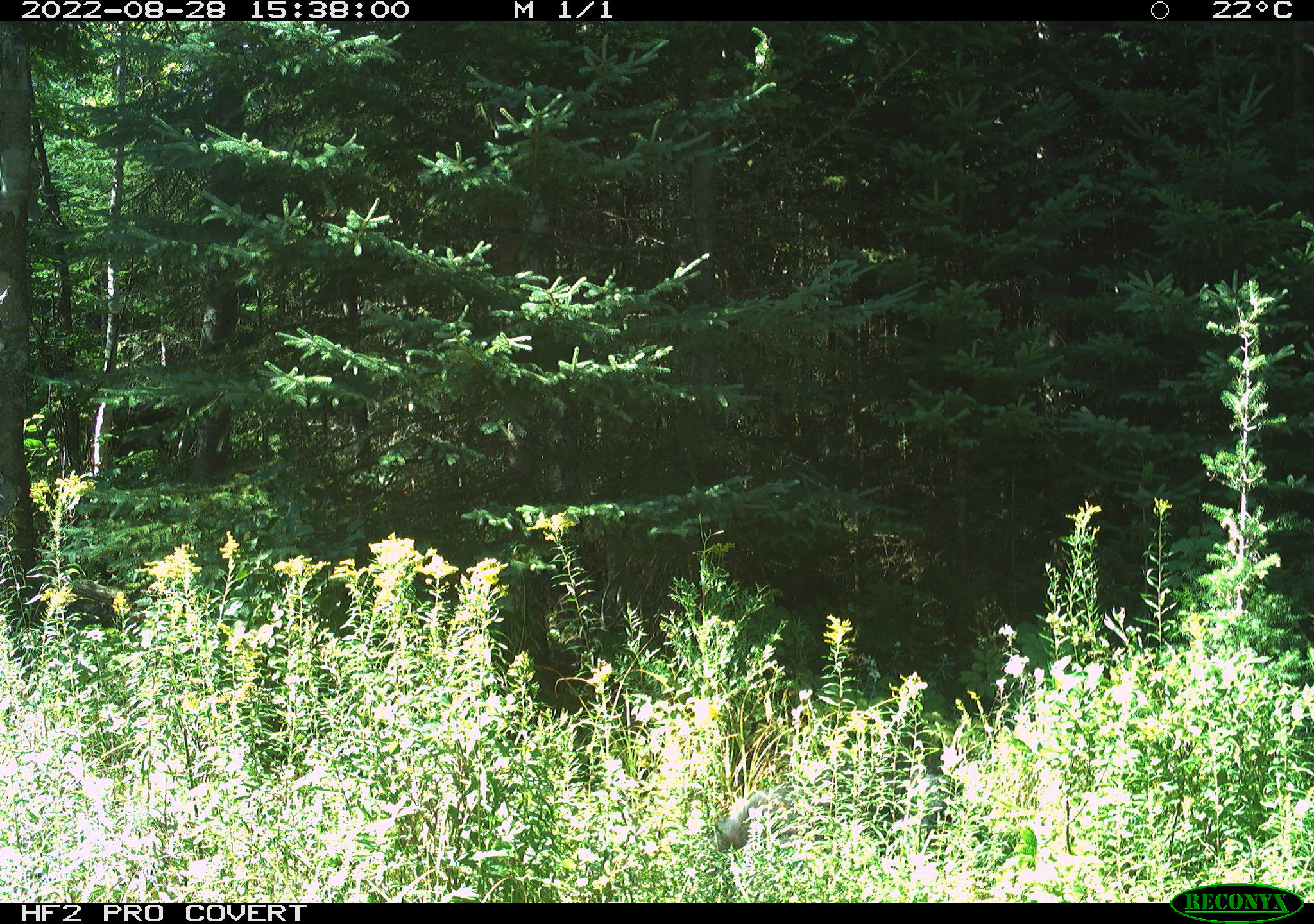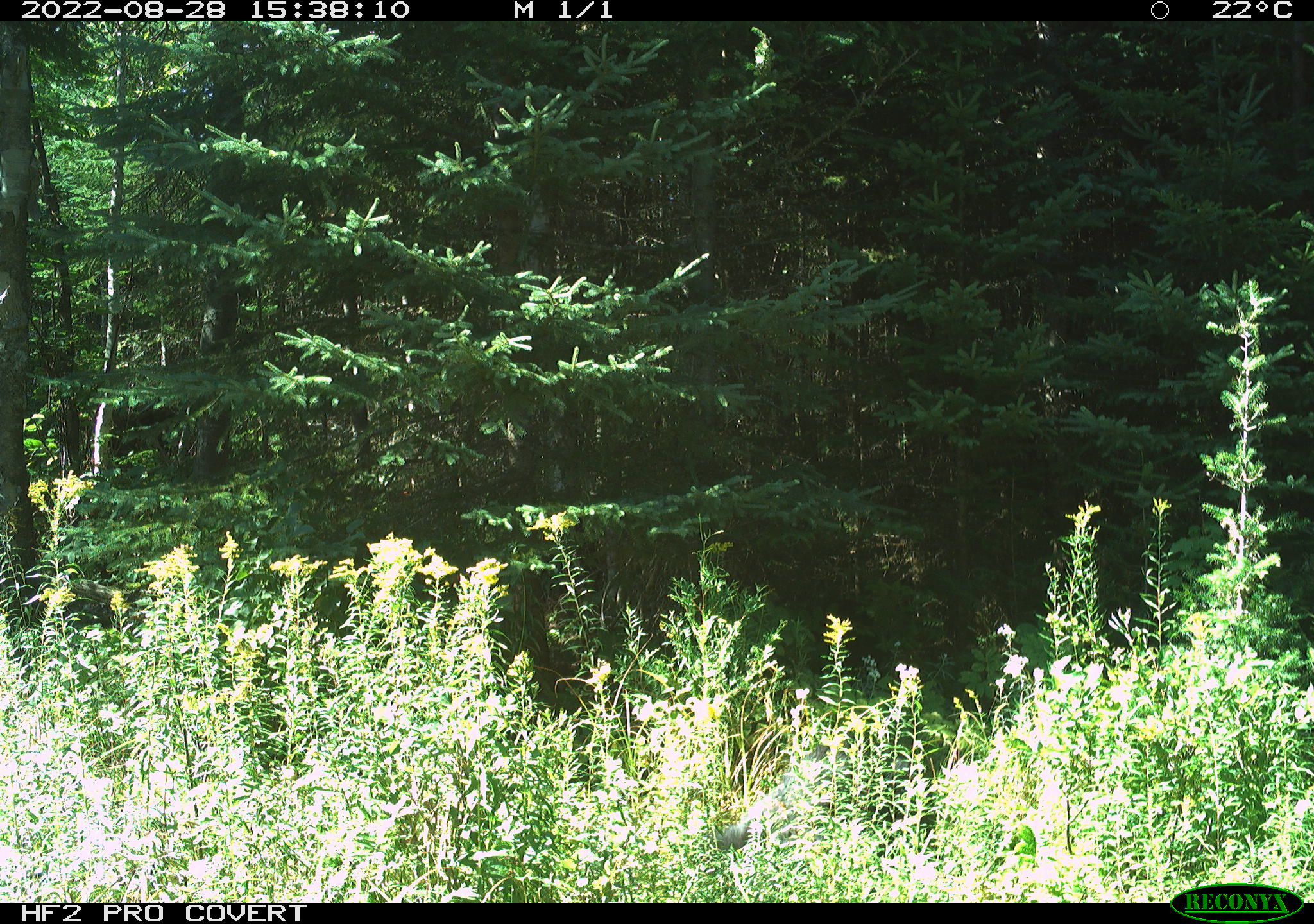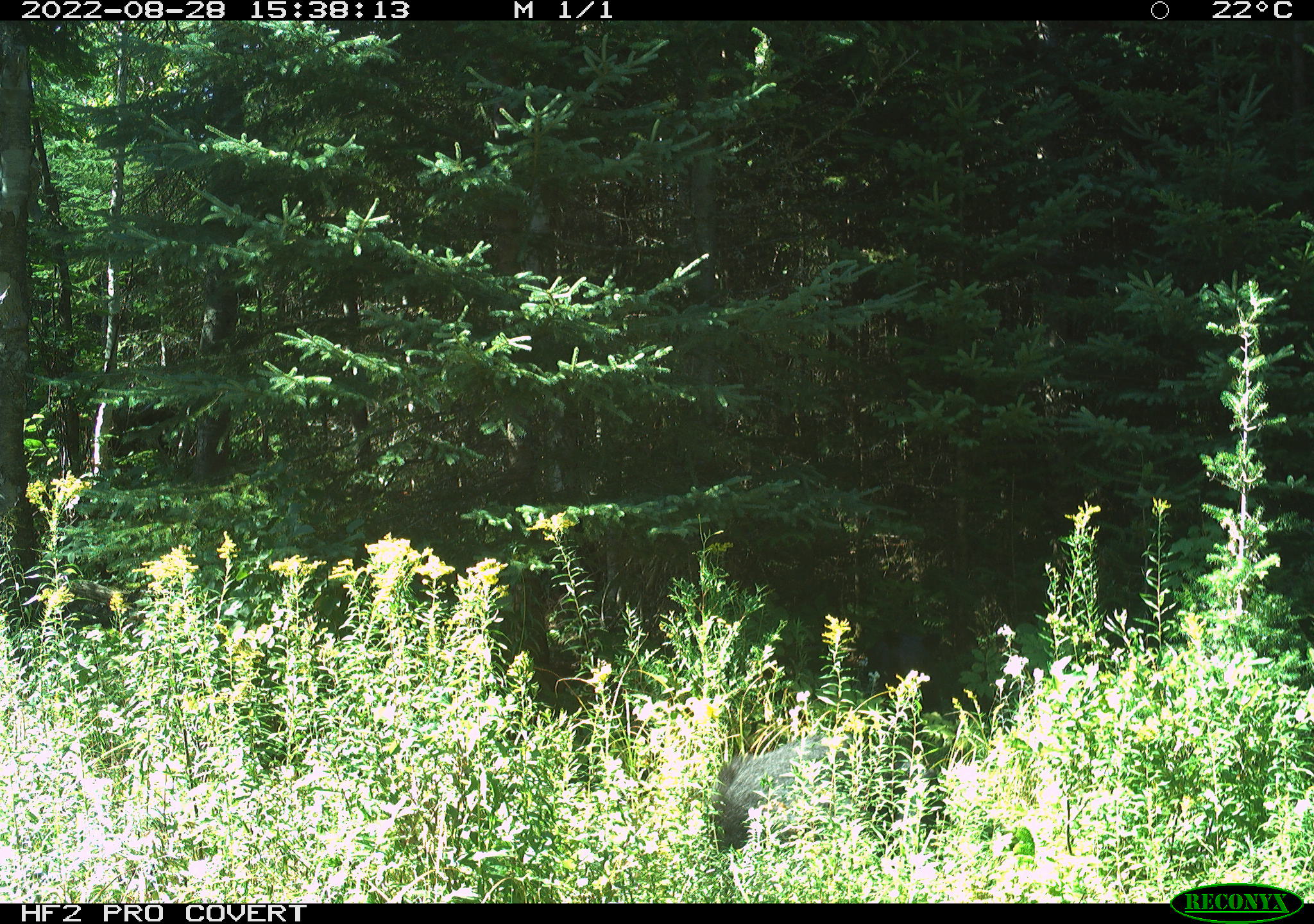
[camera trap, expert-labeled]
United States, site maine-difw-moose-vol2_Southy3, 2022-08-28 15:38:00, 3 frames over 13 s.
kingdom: Animalia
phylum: Chordata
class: Mammalia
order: Carnivora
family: Ursidae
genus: Ursus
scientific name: Ursus americanus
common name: black bear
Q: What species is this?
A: Black bear (Ursus americanus).